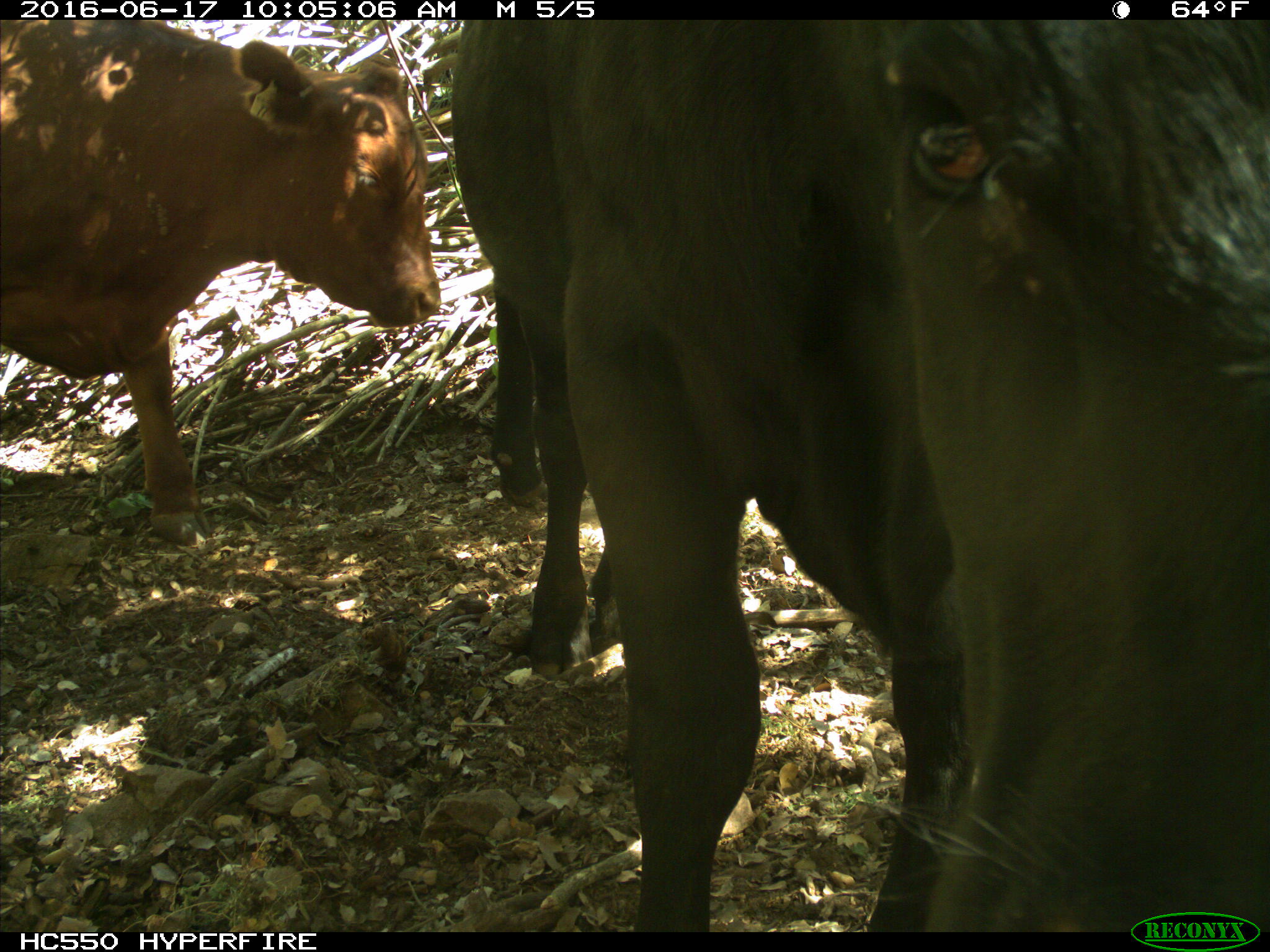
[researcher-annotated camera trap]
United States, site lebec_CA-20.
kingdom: Animalia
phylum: Chordata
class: Mammalia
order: Artiodactyla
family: Bovidae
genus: Bos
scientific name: Bos taurus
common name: domestic cow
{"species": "Bos taurus (domestic cow)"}